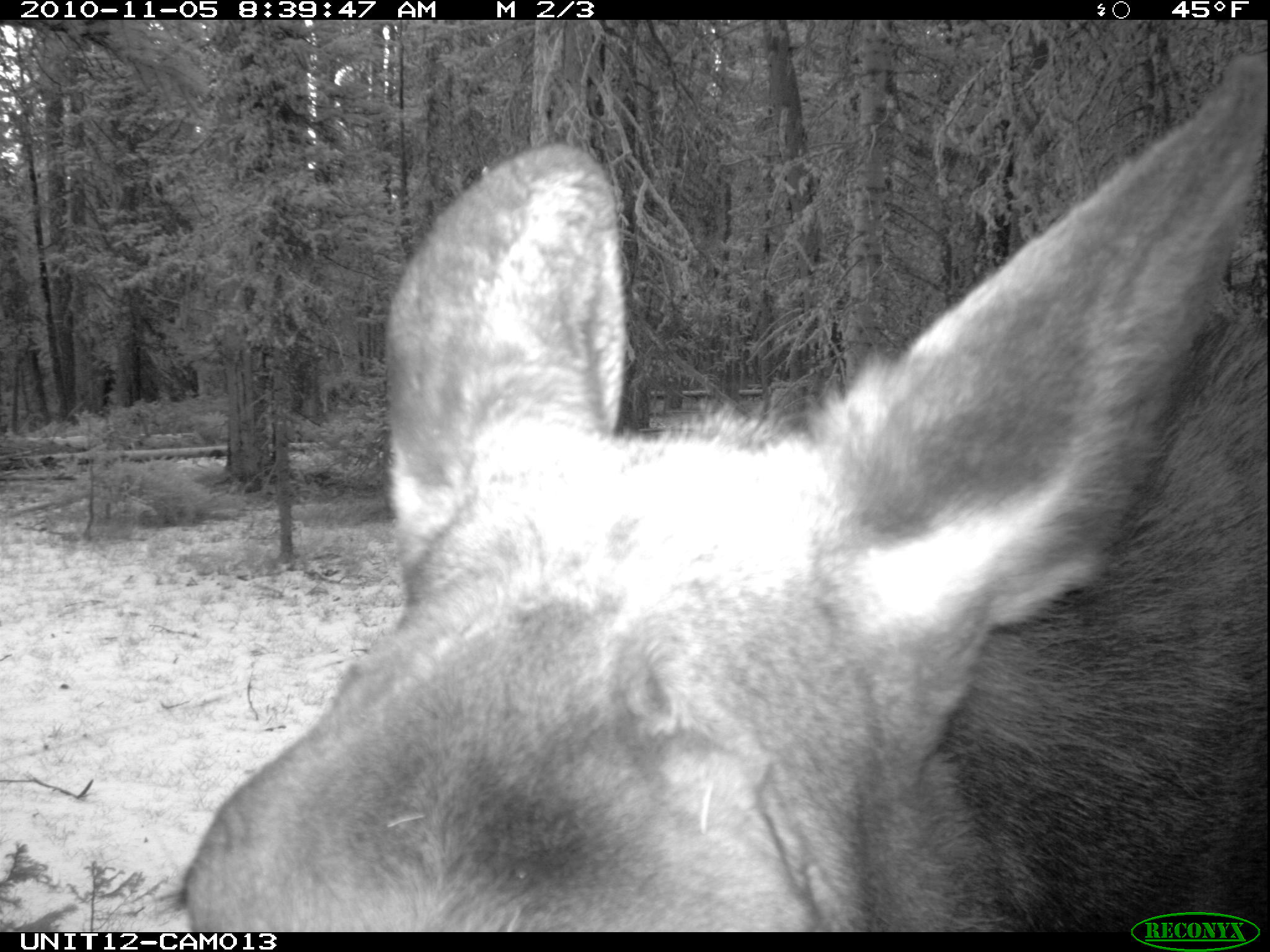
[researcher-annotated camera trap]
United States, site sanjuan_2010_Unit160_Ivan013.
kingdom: Animalia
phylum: Chordata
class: Mammalia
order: Artiodactyla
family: Cervidae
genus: Alces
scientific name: Alces alces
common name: moose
Alces alces (moose).